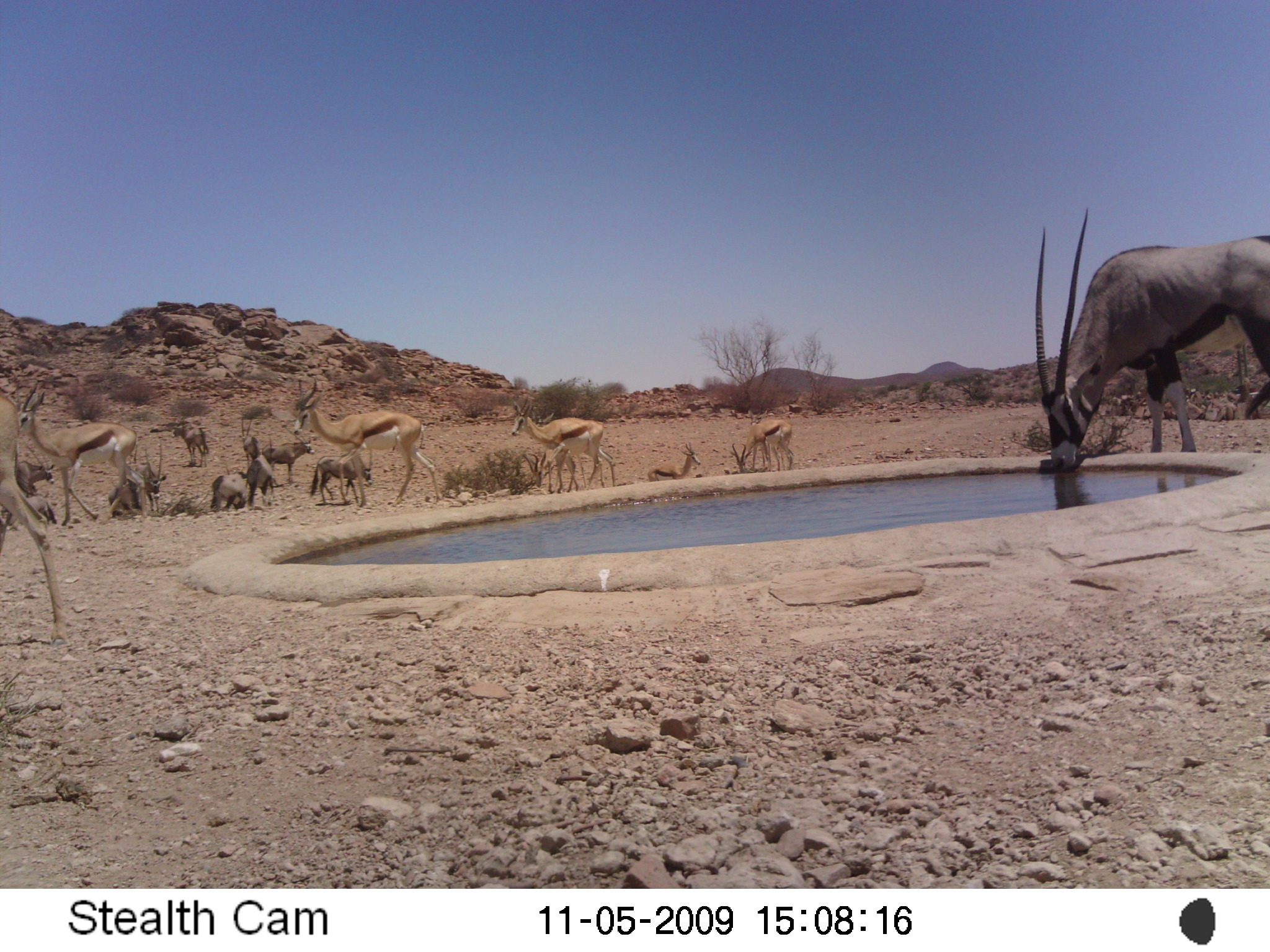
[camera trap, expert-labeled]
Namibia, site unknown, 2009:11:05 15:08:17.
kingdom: Animalia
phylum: Chordata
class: Mammalia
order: Artiodactyla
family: Bovidae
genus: Antidorcas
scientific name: Antidorcas marsupialis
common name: springbok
Antidorcas marsupialis (springbok).